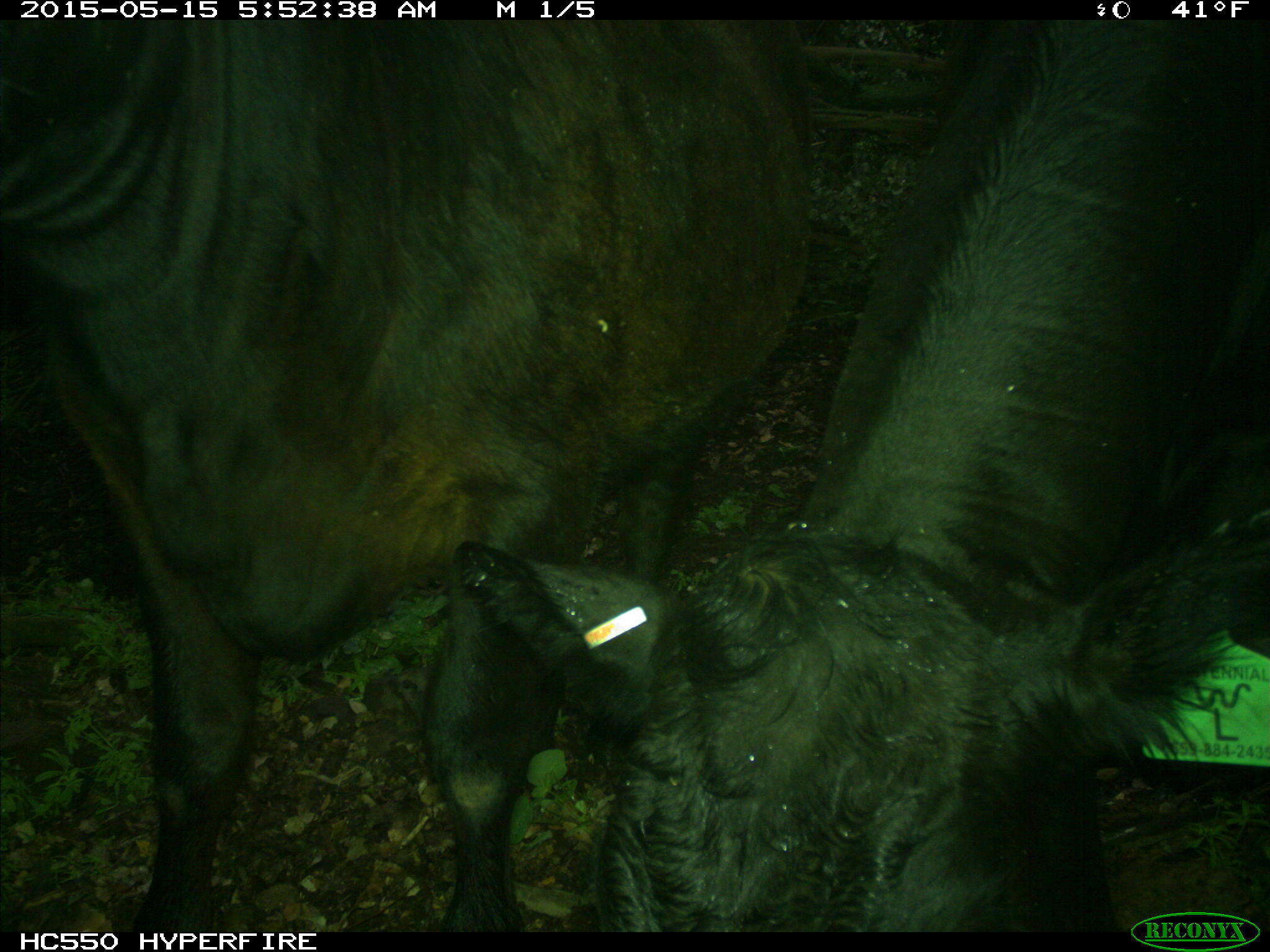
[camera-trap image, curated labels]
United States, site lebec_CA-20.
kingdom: Animalia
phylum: Chordata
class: Mammalia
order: Artiodactyla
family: Bovidae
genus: Bos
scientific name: Bos taurus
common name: domestic cow